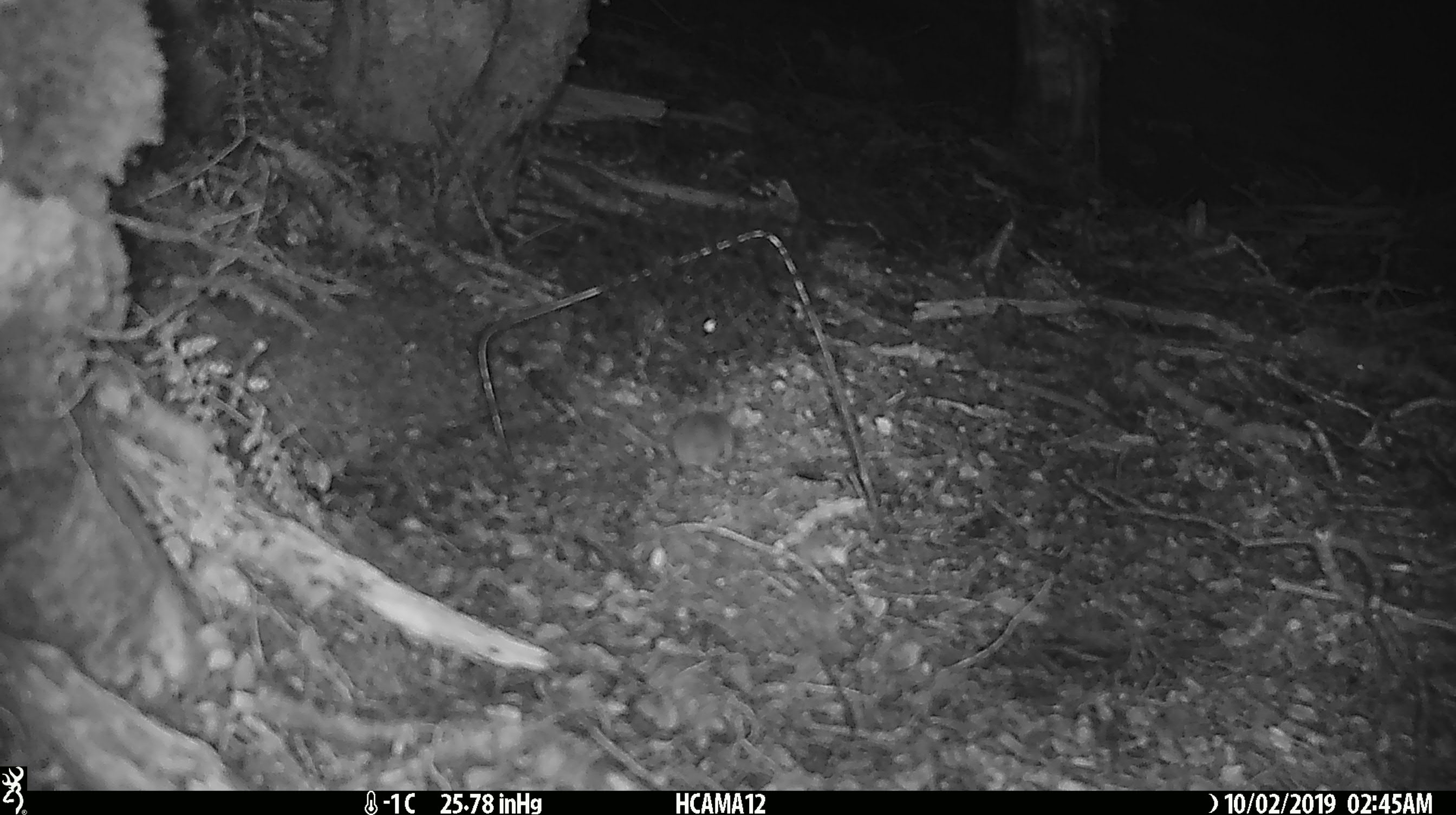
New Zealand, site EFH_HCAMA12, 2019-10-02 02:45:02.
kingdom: Animalia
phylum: Chordata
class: Mammalia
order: Rodentia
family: Muridae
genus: Mus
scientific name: Mus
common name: mouse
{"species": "mouse (Mus)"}